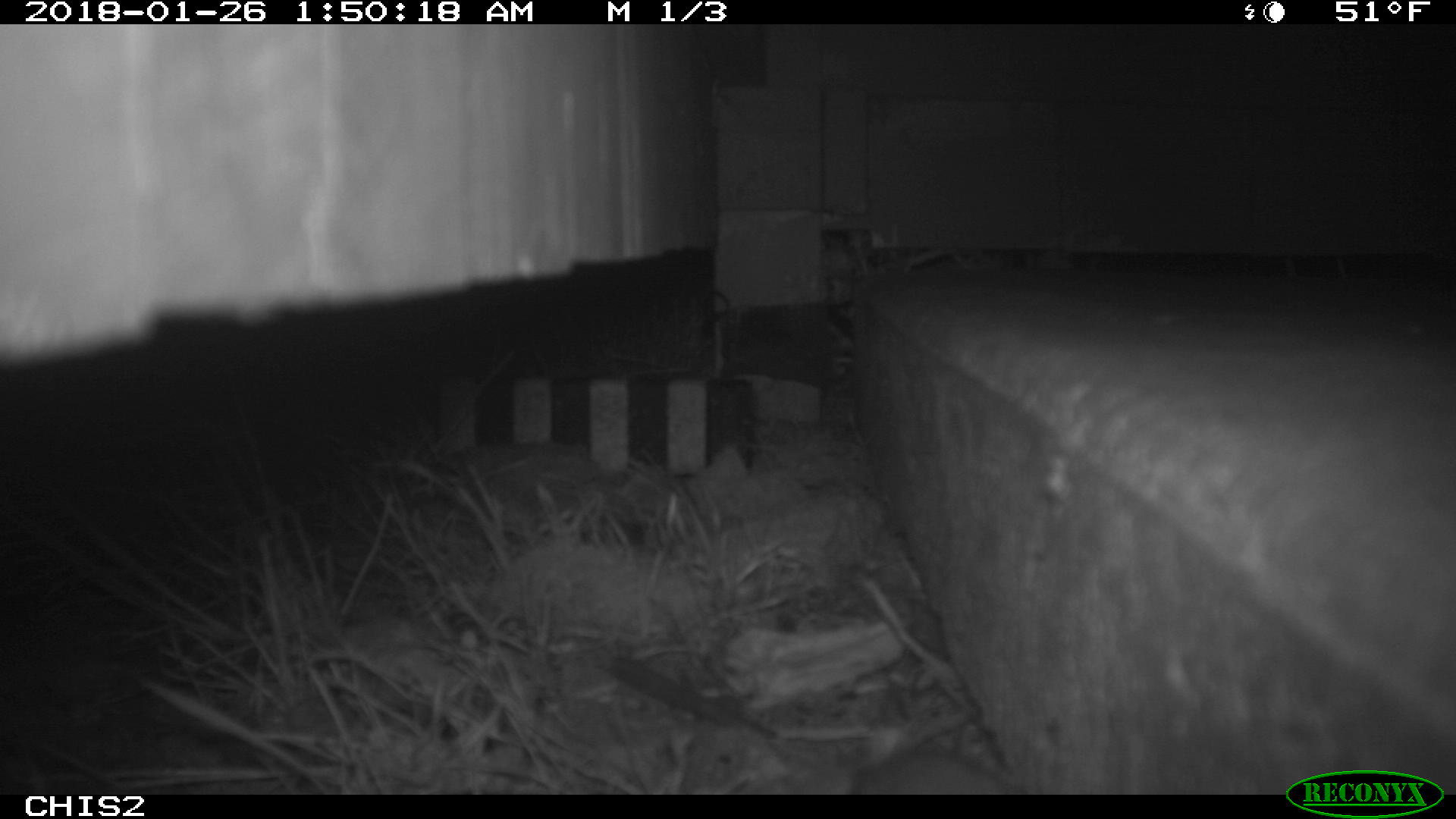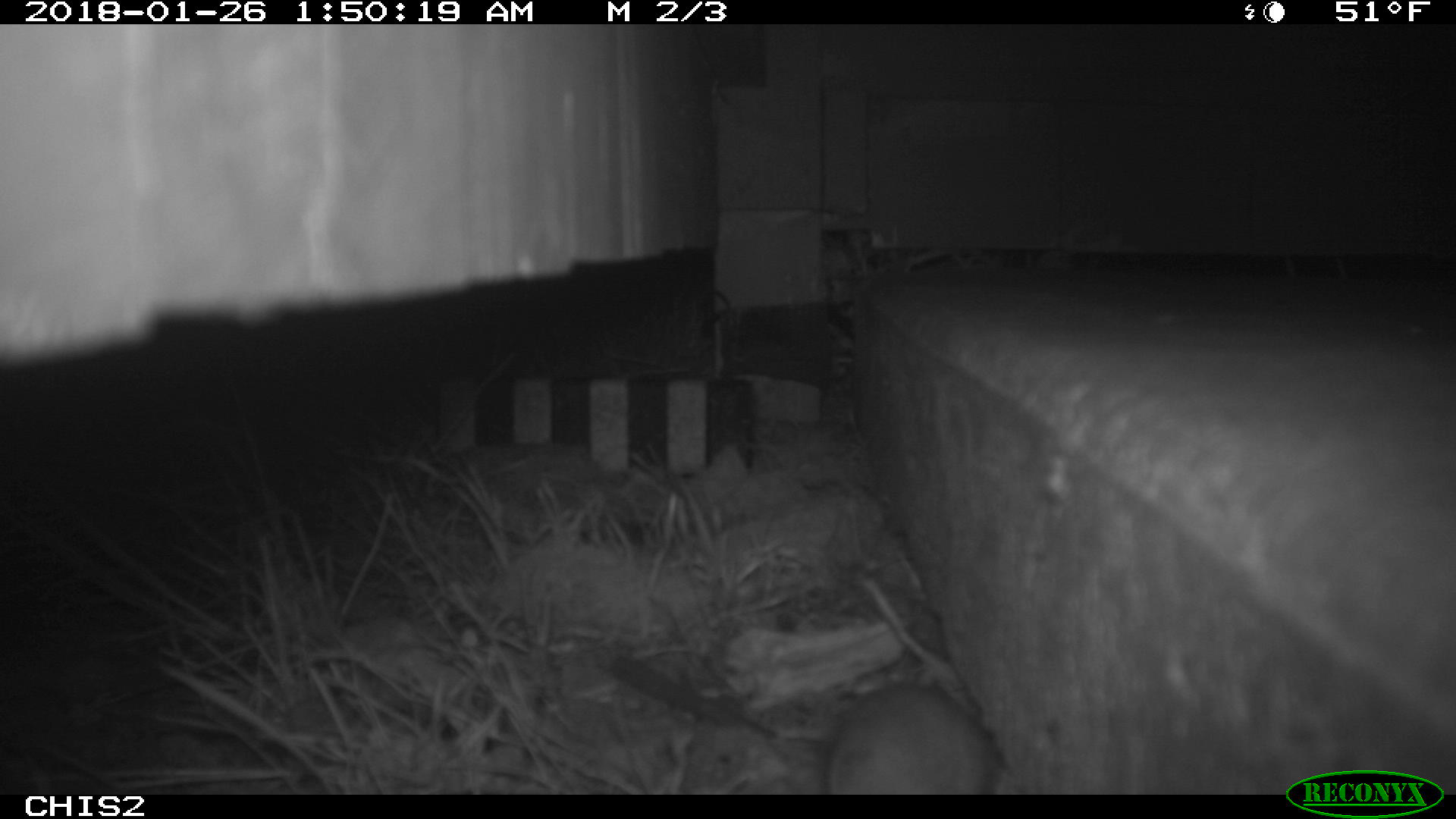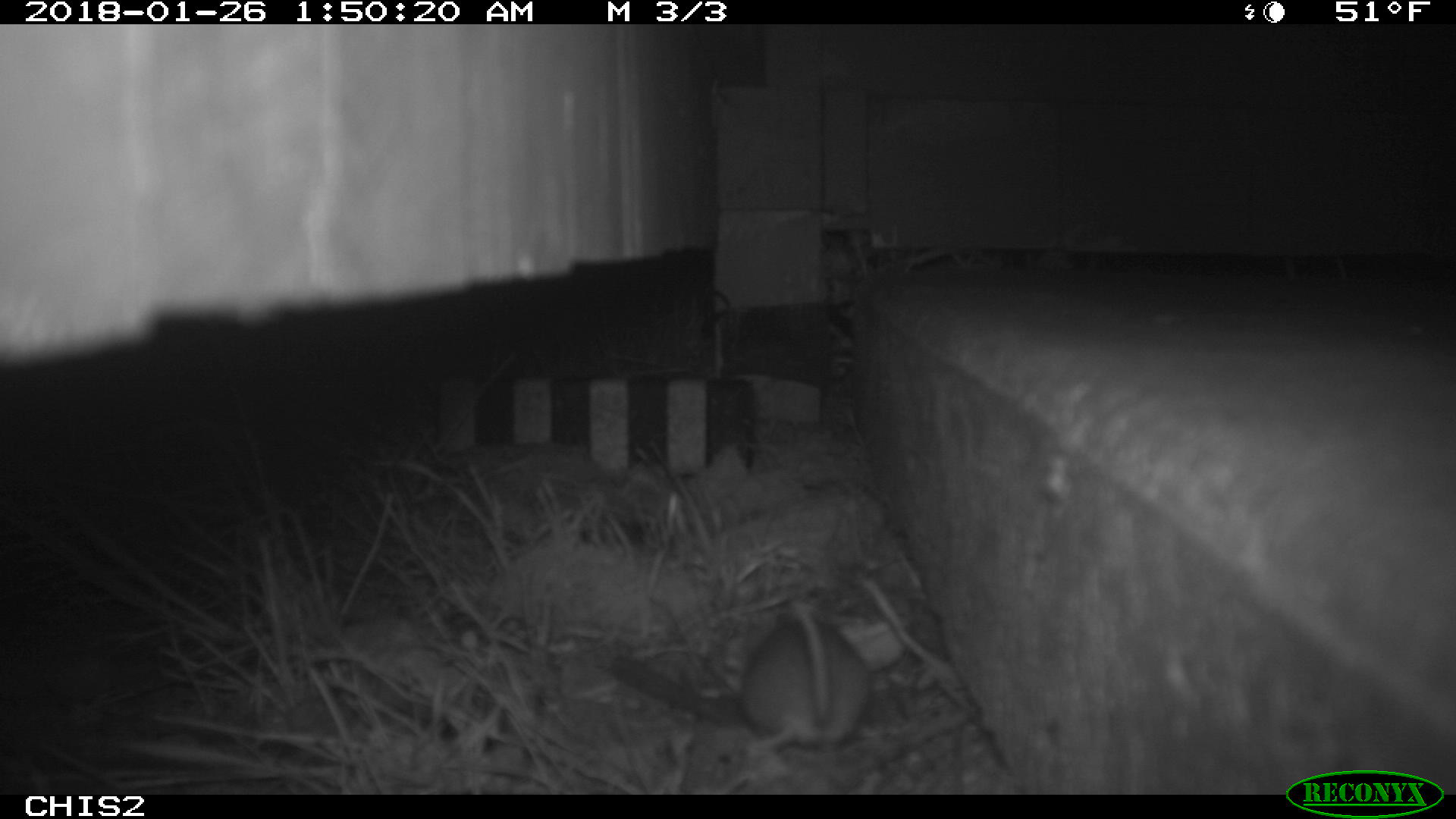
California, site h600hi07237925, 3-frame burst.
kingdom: Animalia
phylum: Chordata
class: Mammalia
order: Rodentia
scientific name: Rodentia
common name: rodent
Rodent (Rodentia).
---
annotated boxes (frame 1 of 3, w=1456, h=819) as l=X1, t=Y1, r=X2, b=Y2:
rodent: l=673, t=717, r=1012, b=792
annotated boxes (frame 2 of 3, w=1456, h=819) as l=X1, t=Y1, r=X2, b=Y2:
rodent: l=823, t=673, r=996, b=795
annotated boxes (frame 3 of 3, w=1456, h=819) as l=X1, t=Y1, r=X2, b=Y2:
rodent: l=738, t=597, r=868, b=754